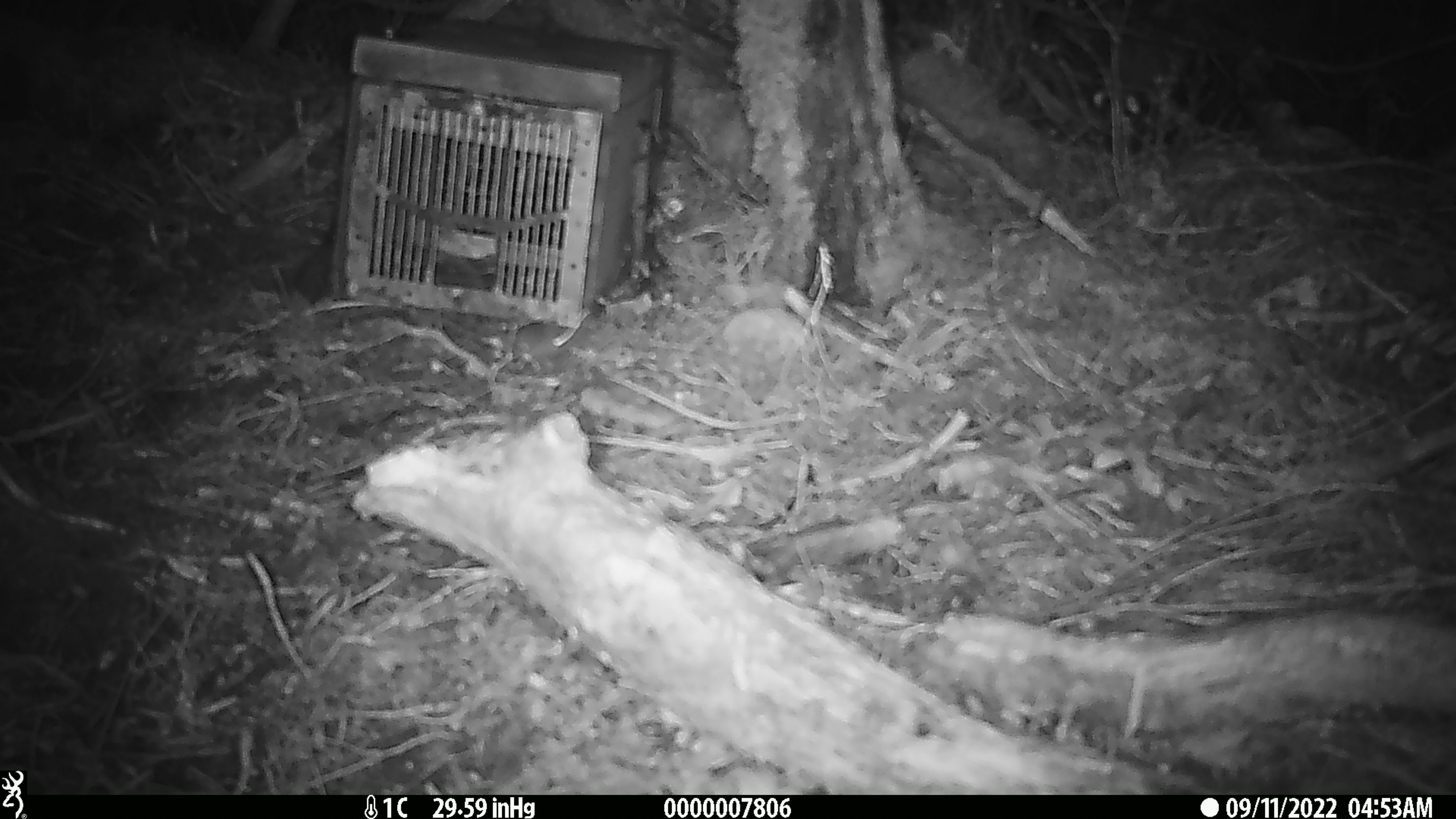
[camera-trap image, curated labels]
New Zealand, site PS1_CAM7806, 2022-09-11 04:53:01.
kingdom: Animalia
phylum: Chordata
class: Mammalia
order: Rodentia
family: Muridae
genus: Mus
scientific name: Mus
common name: mouse